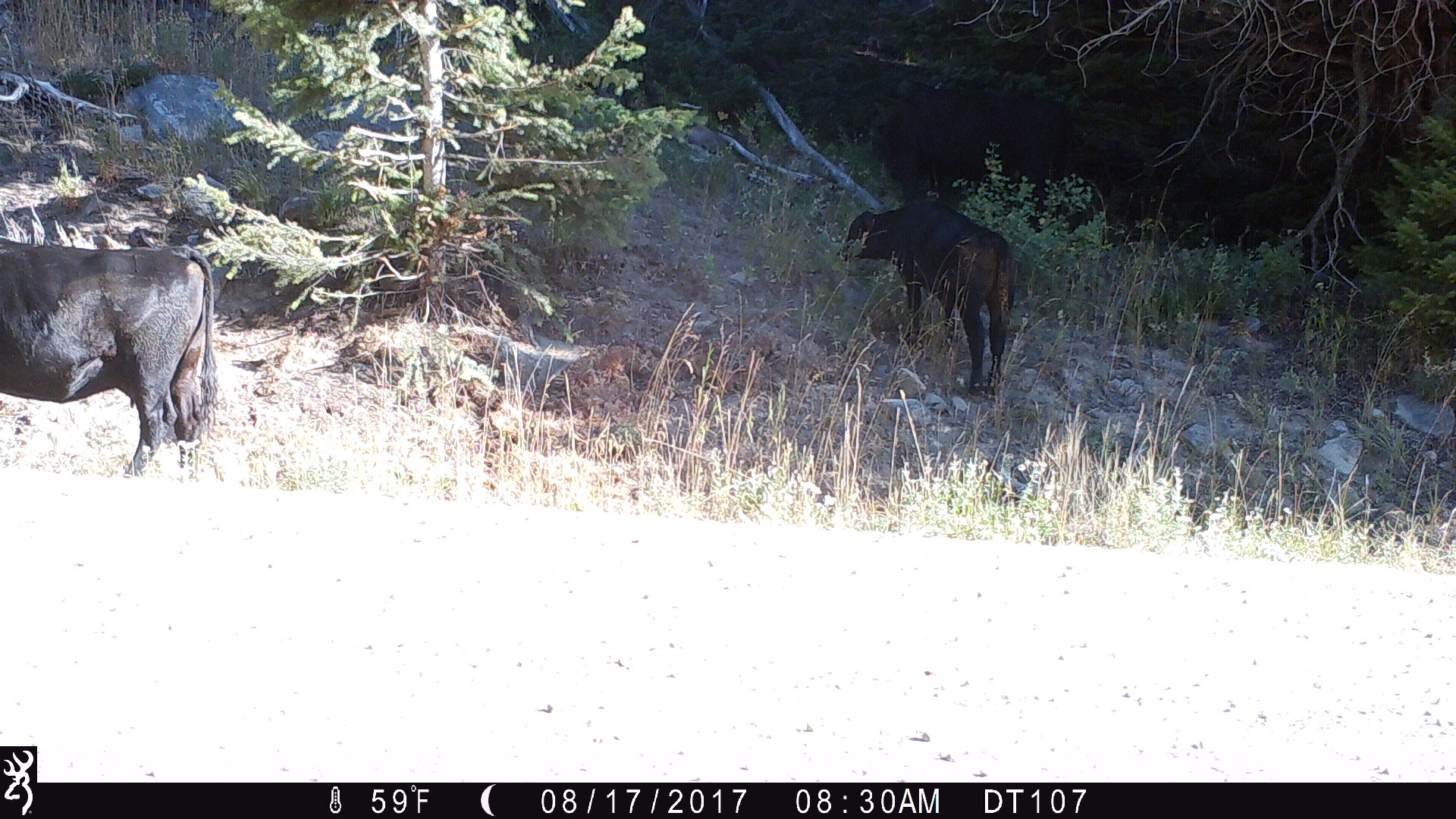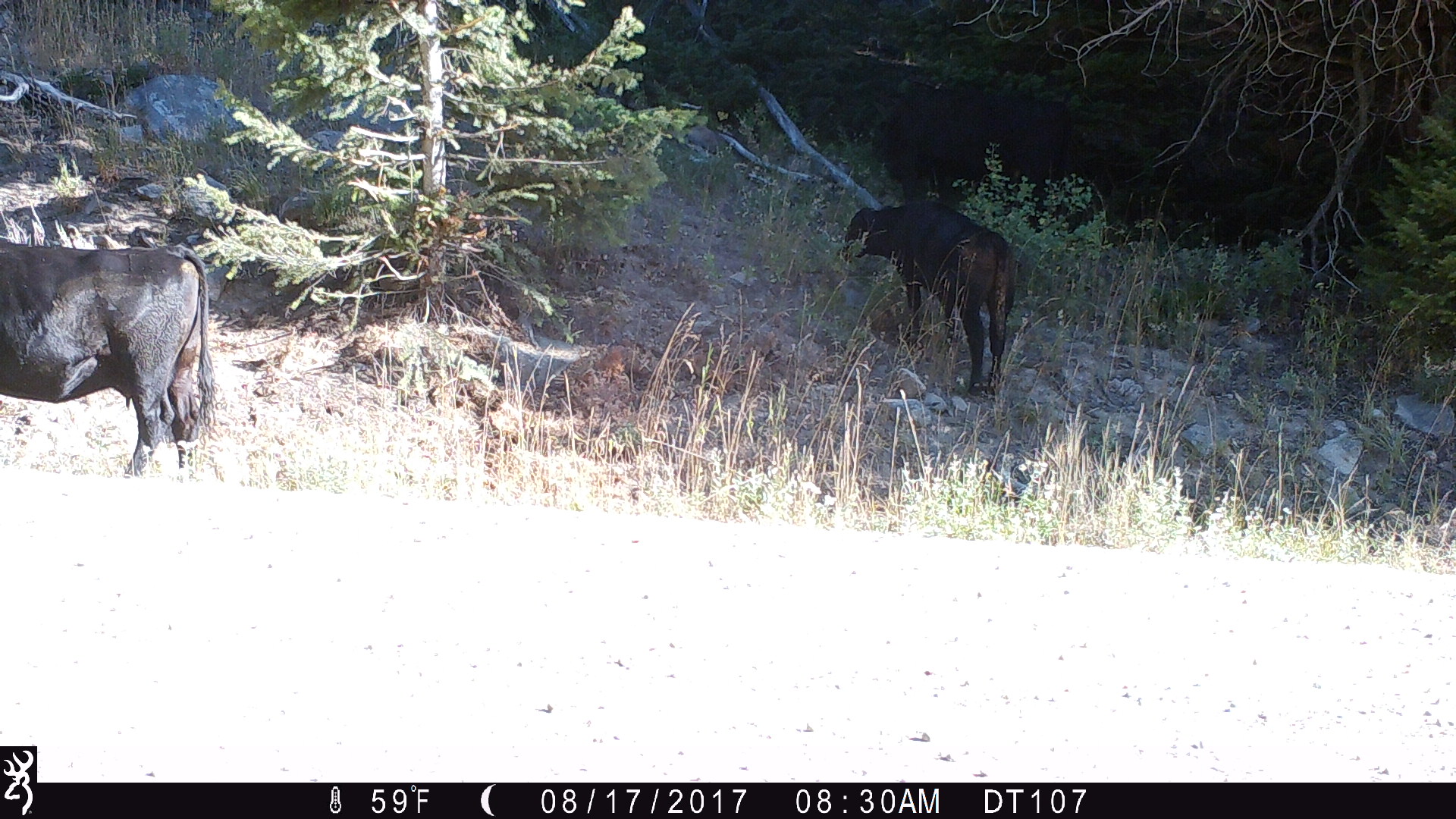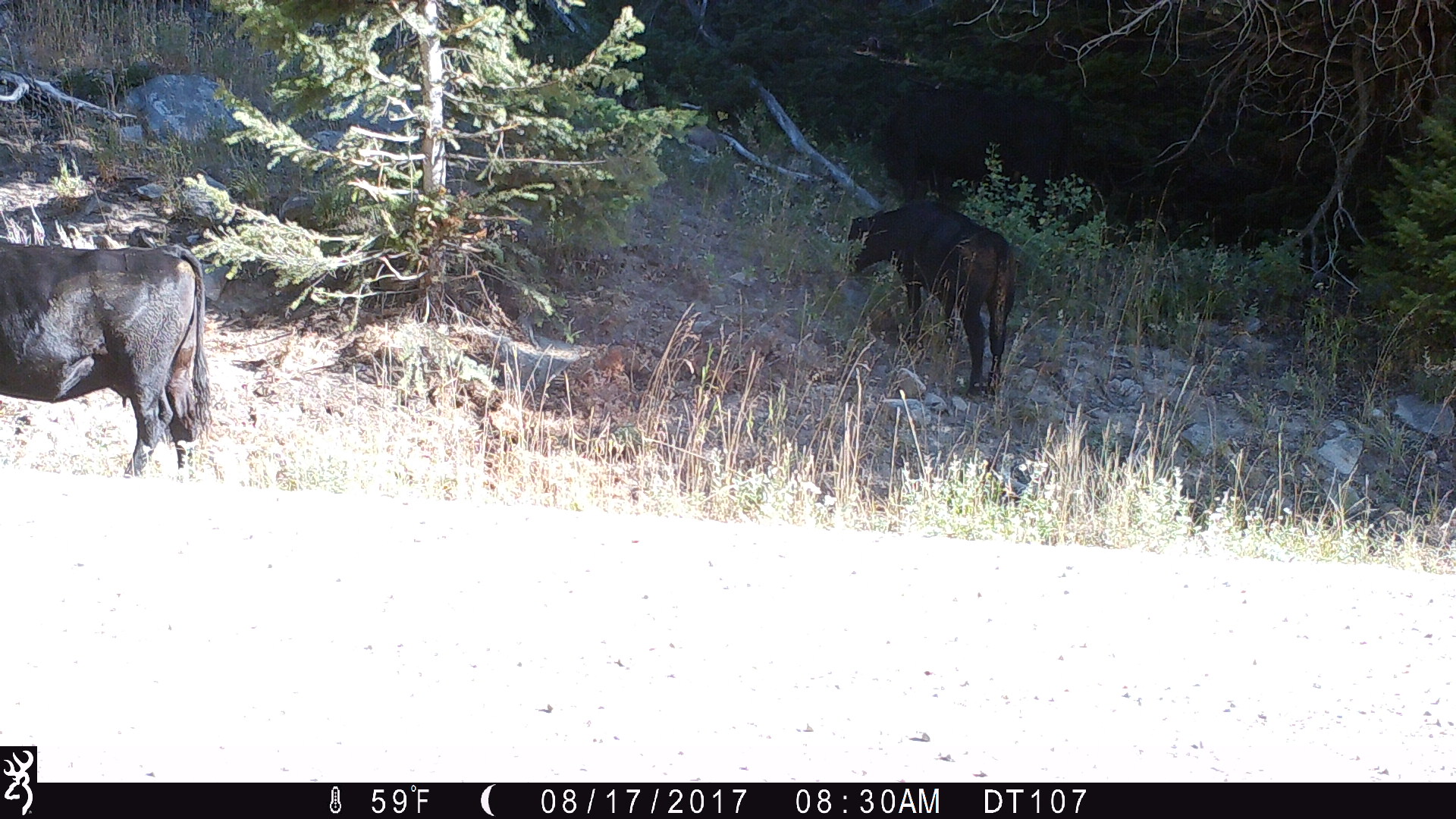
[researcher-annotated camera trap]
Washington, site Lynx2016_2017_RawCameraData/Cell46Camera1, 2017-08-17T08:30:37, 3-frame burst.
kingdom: Animalia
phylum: Chordata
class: Mammalia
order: Artiodactyla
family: Bovidae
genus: Bos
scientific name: Bos taurus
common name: domestic cattle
Domestic cattle (Bos taurus). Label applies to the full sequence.